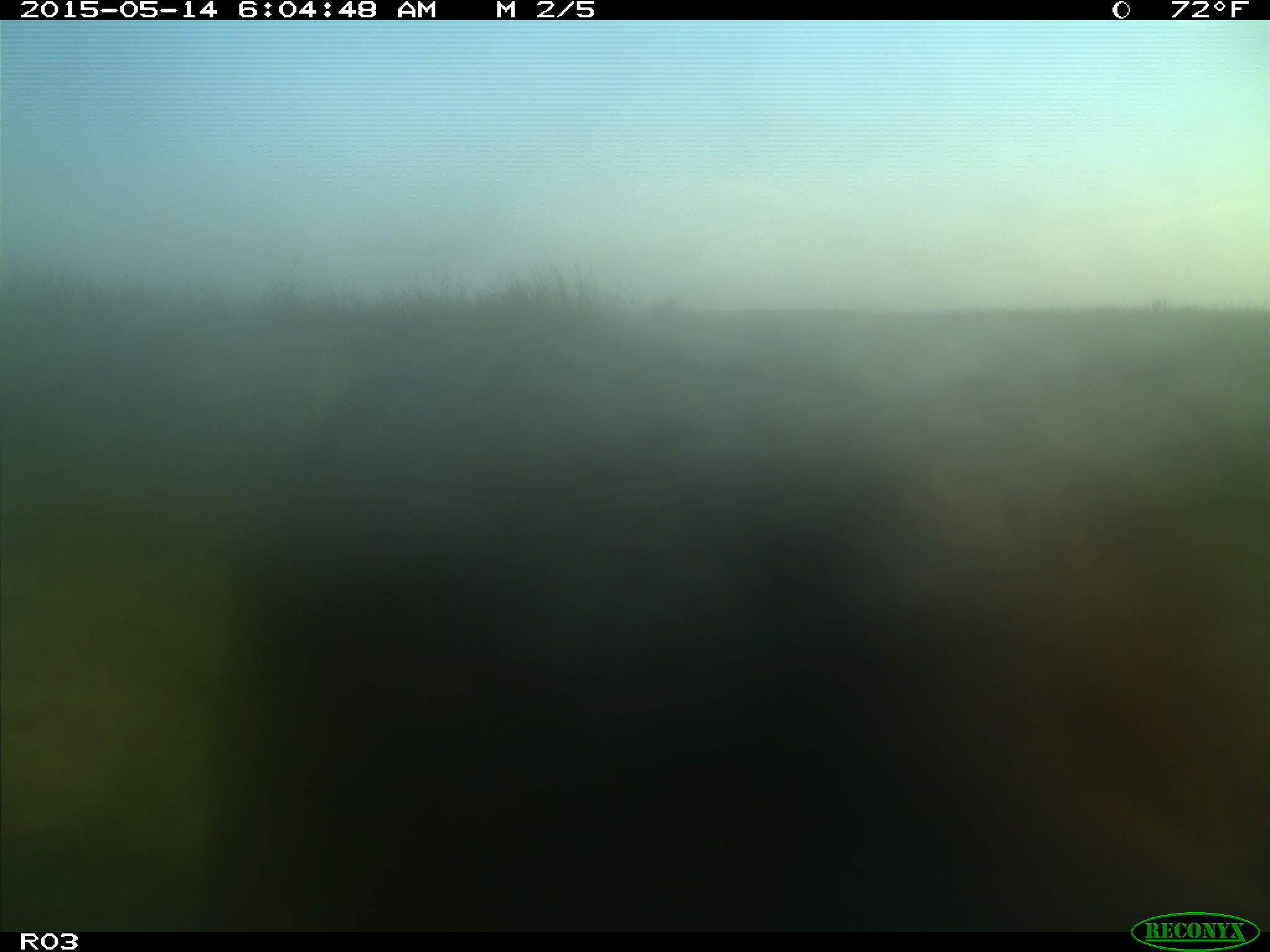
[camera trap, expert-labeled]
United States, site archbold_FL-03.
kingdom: Animalia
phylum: Chordata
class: Mammalia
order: Artiodactyla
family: Bovidae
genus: Bos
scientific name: Bos taurus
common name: domestic cow